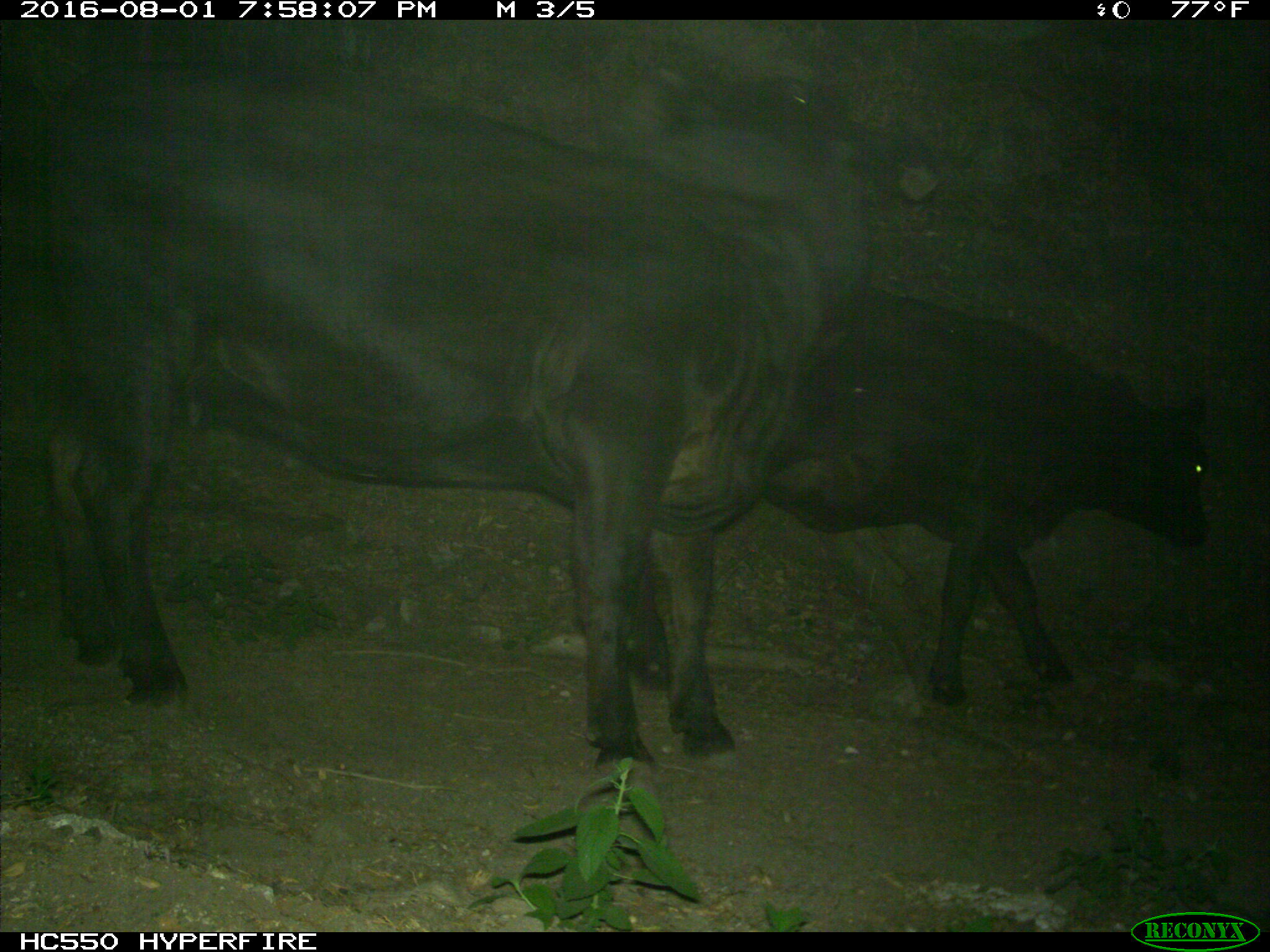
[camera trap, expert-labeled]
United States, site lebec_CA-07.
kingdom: Animalia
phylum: Chordata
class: Mammalia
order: Artiodactyla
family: Bovidae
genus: Bos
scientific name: Bos taurus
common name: domestic cow